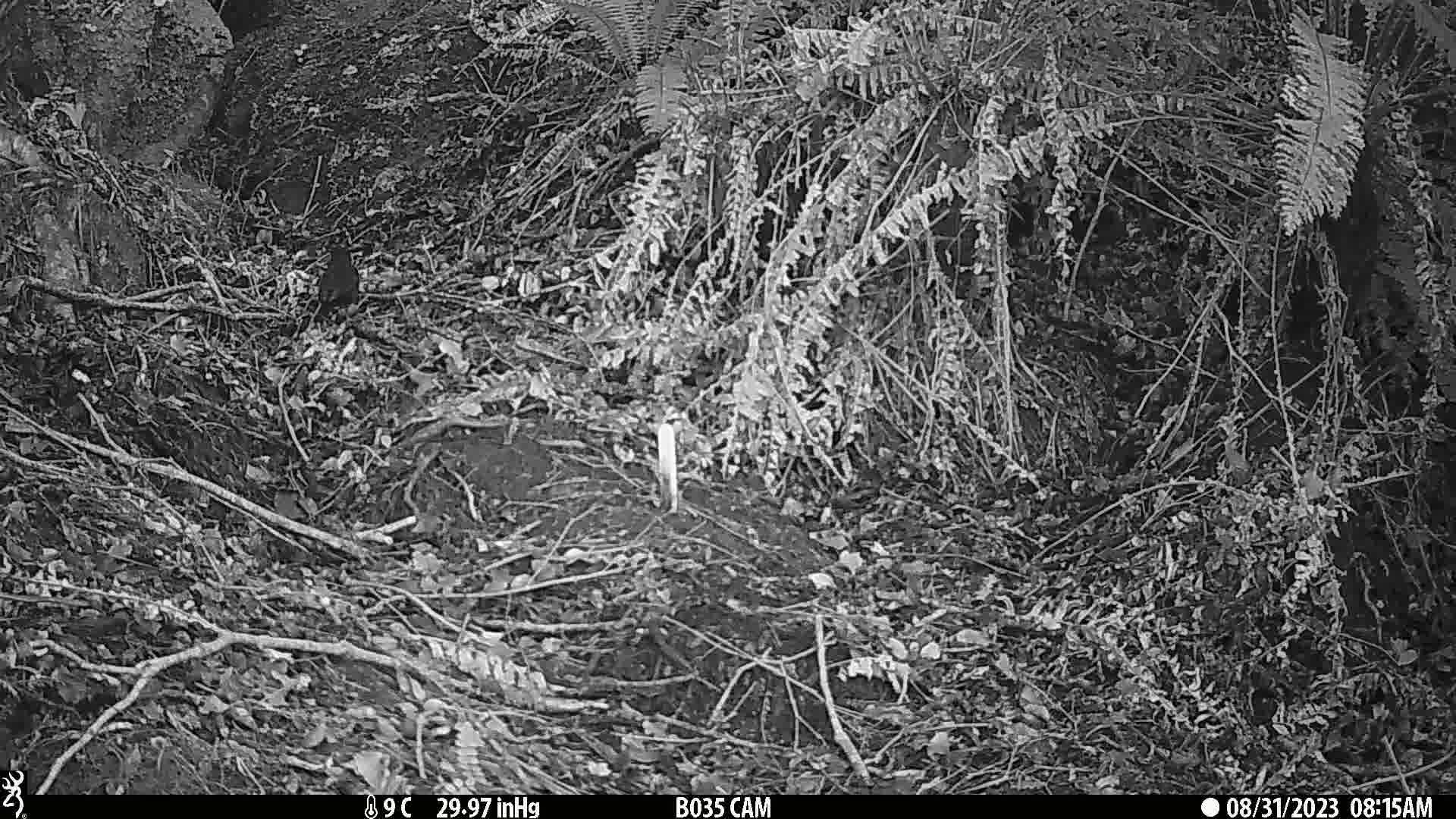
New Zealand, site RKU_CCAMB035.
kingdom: Animalia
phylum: Chordata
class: Aves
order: Passeriformes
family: Turdidae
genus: Turdus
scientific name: Turdus merula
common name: eurasian blackbird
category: blackbird